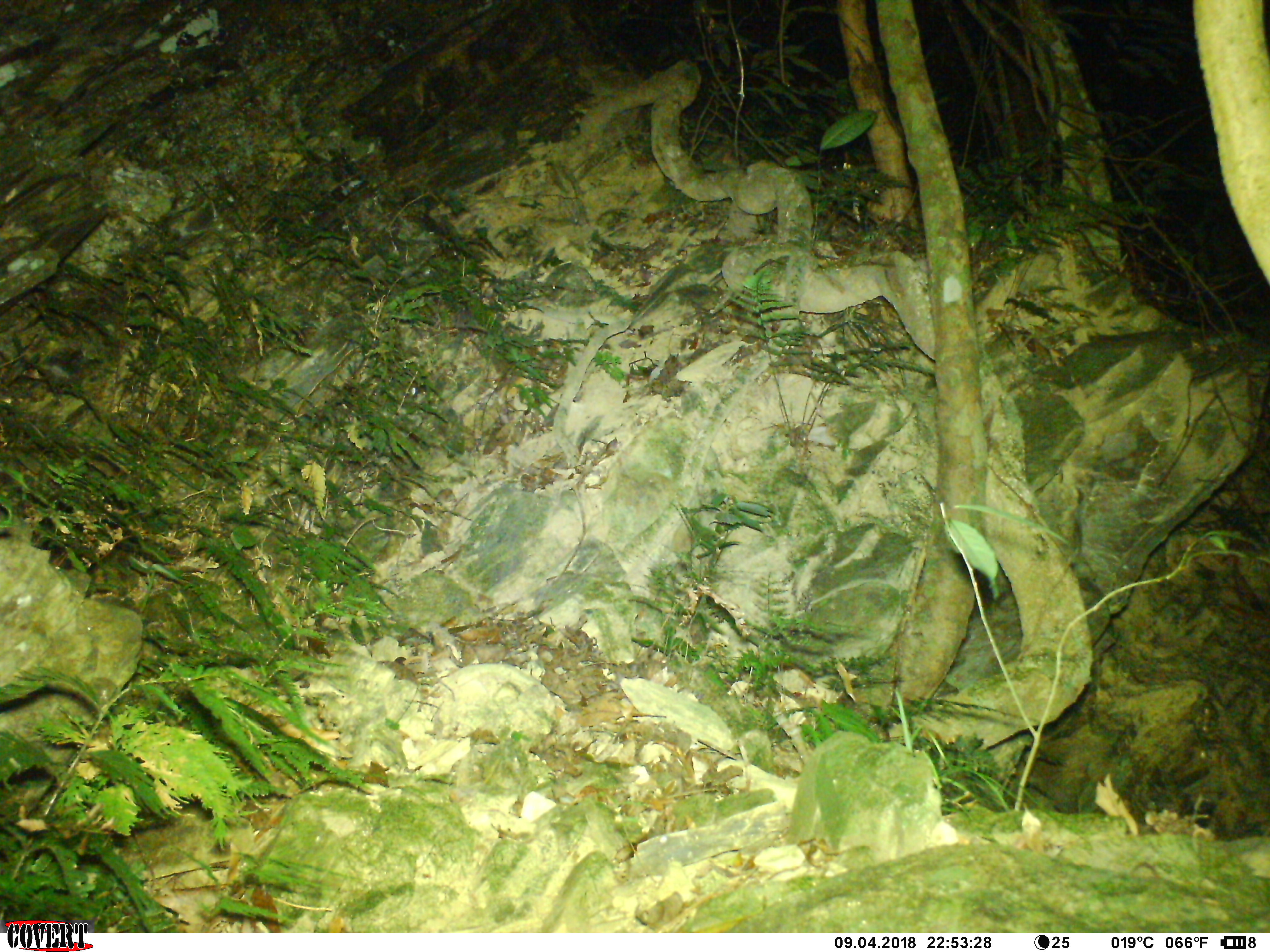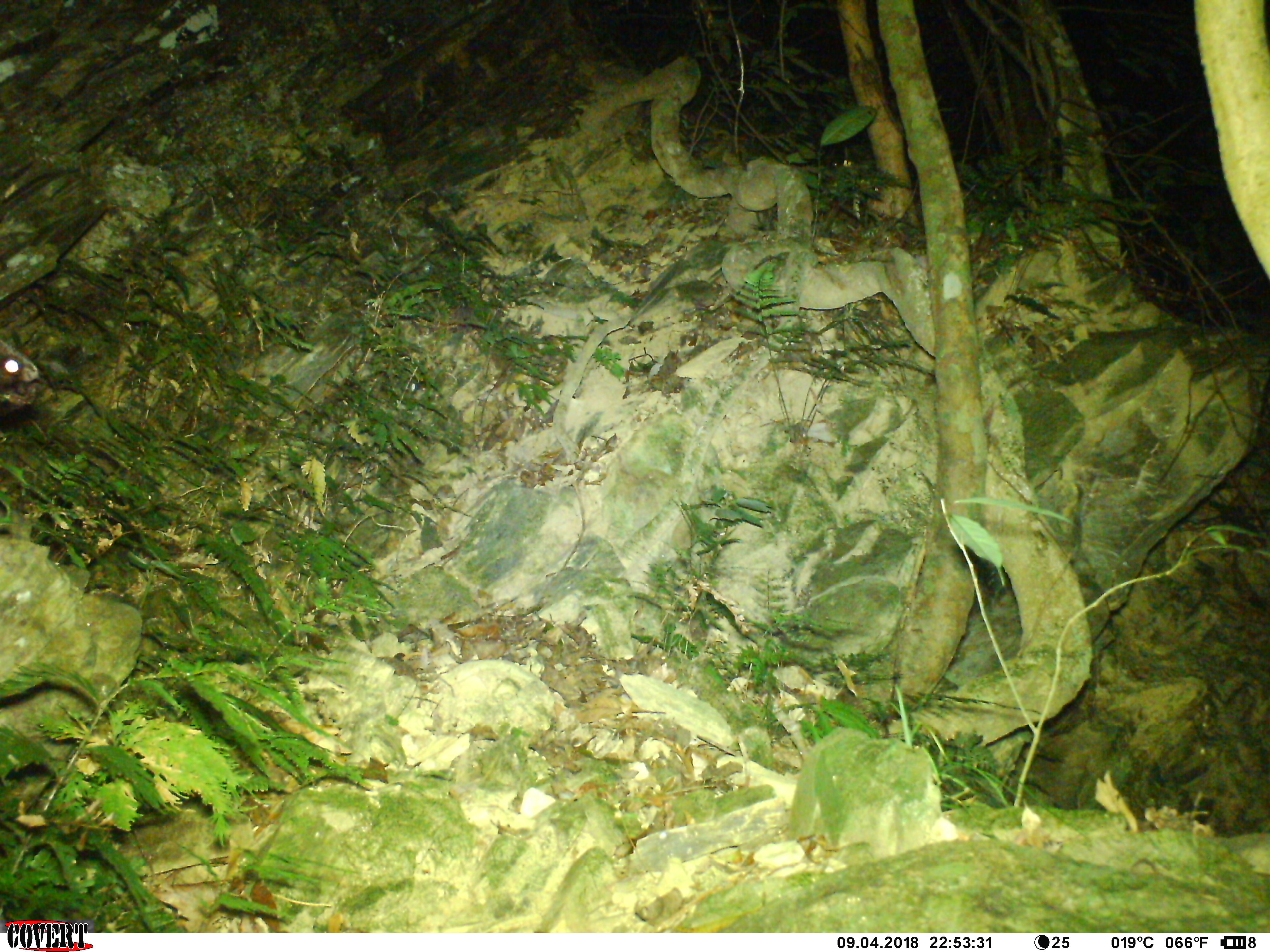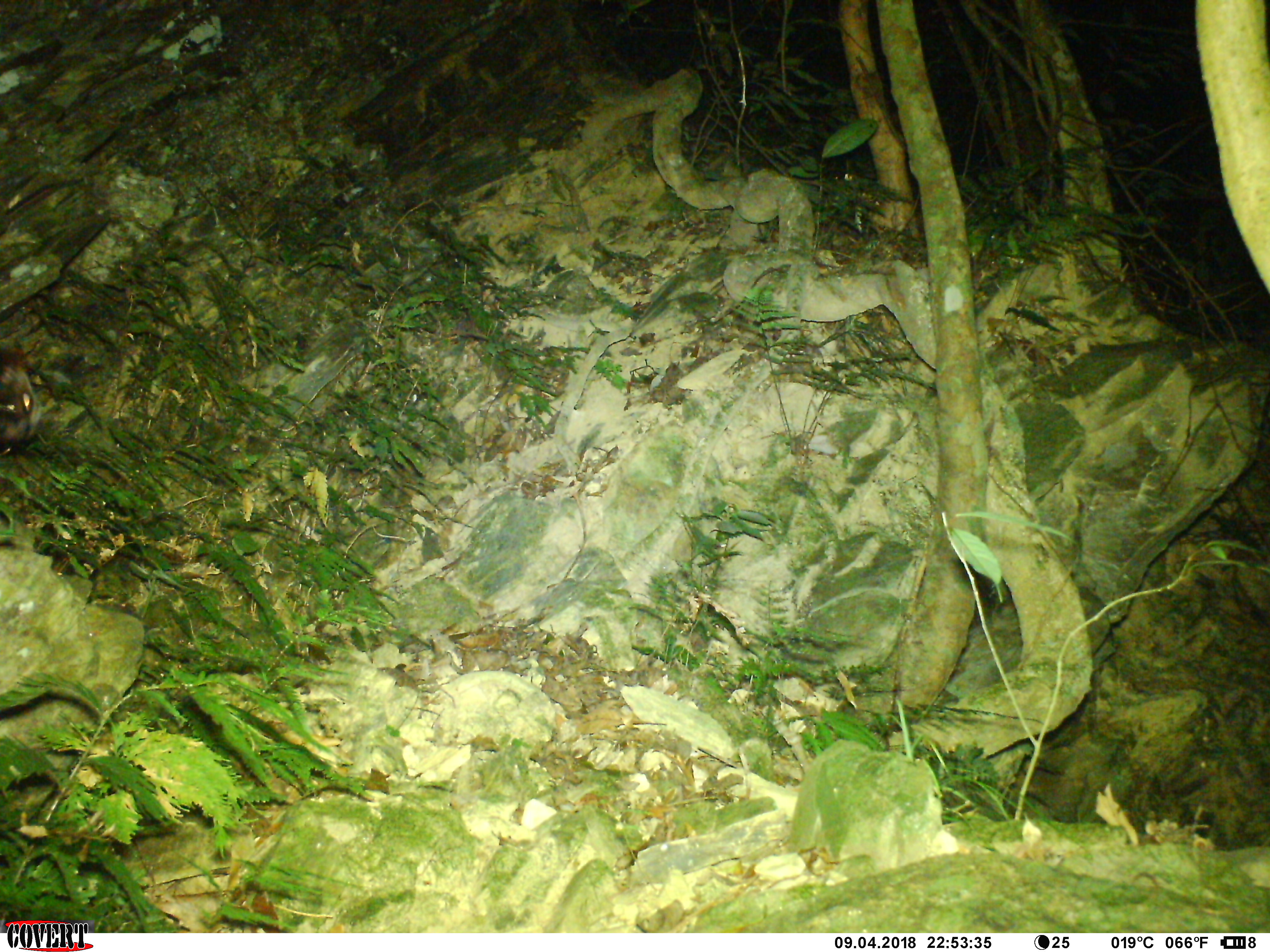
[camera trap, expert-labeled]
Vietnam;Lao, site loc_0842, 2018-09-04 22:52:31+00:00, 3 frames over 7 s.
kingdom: Animalia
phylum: Chordata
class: Mammalia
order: Rodentia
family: Sciuridae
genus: Petaurista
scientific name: Petaurista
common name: giant flying squirrel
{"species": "giant flying squirrel (Petaurista)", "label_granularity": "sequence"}